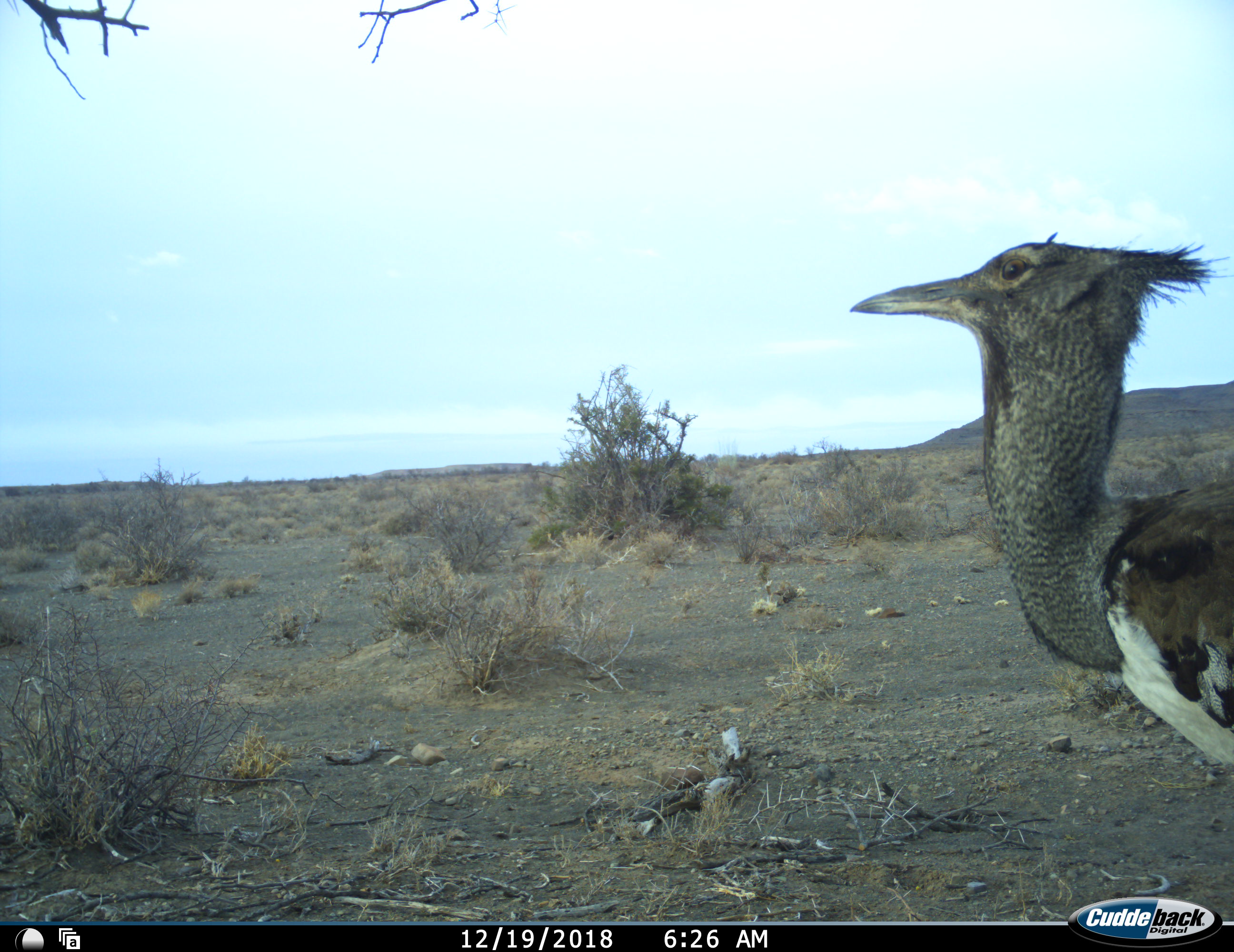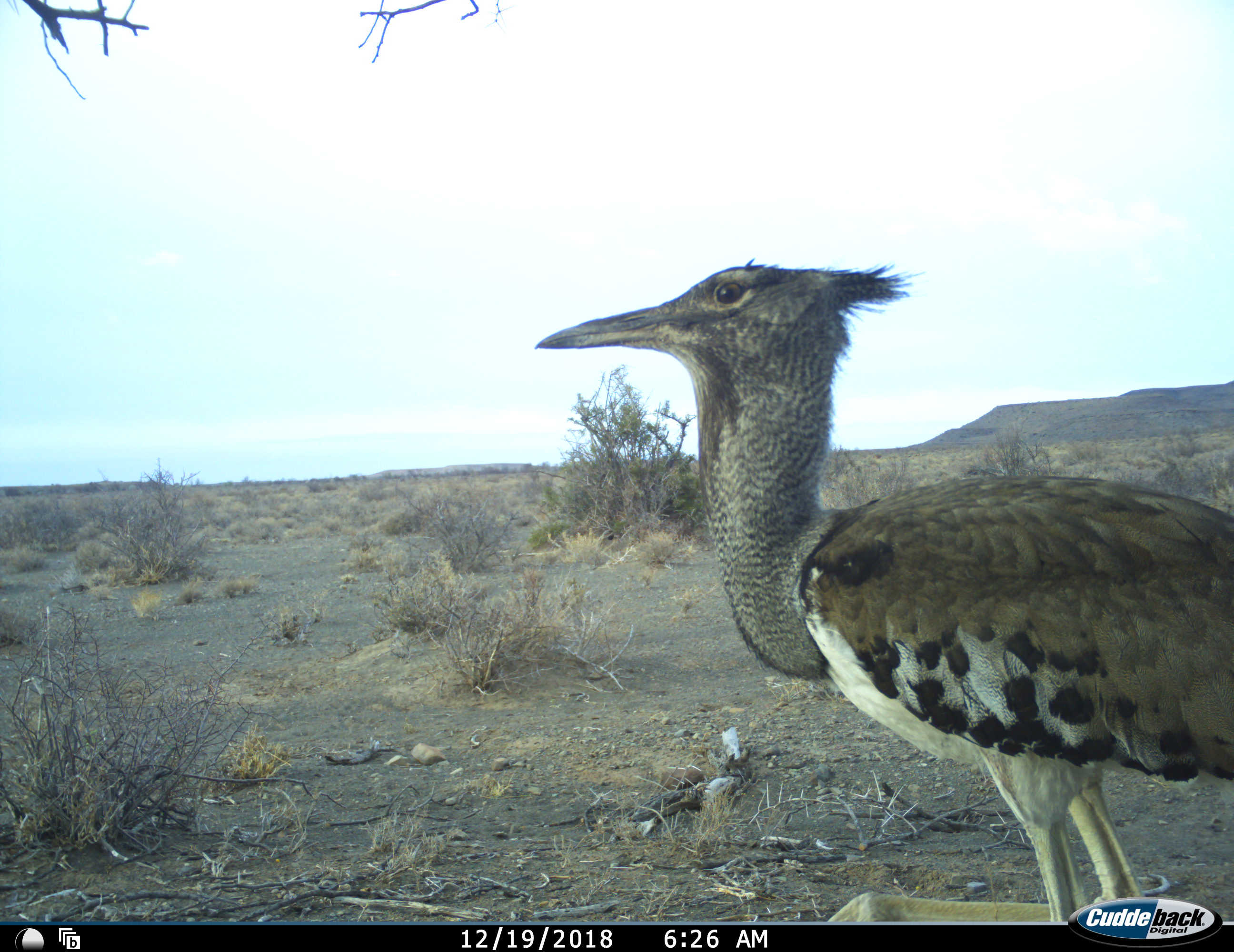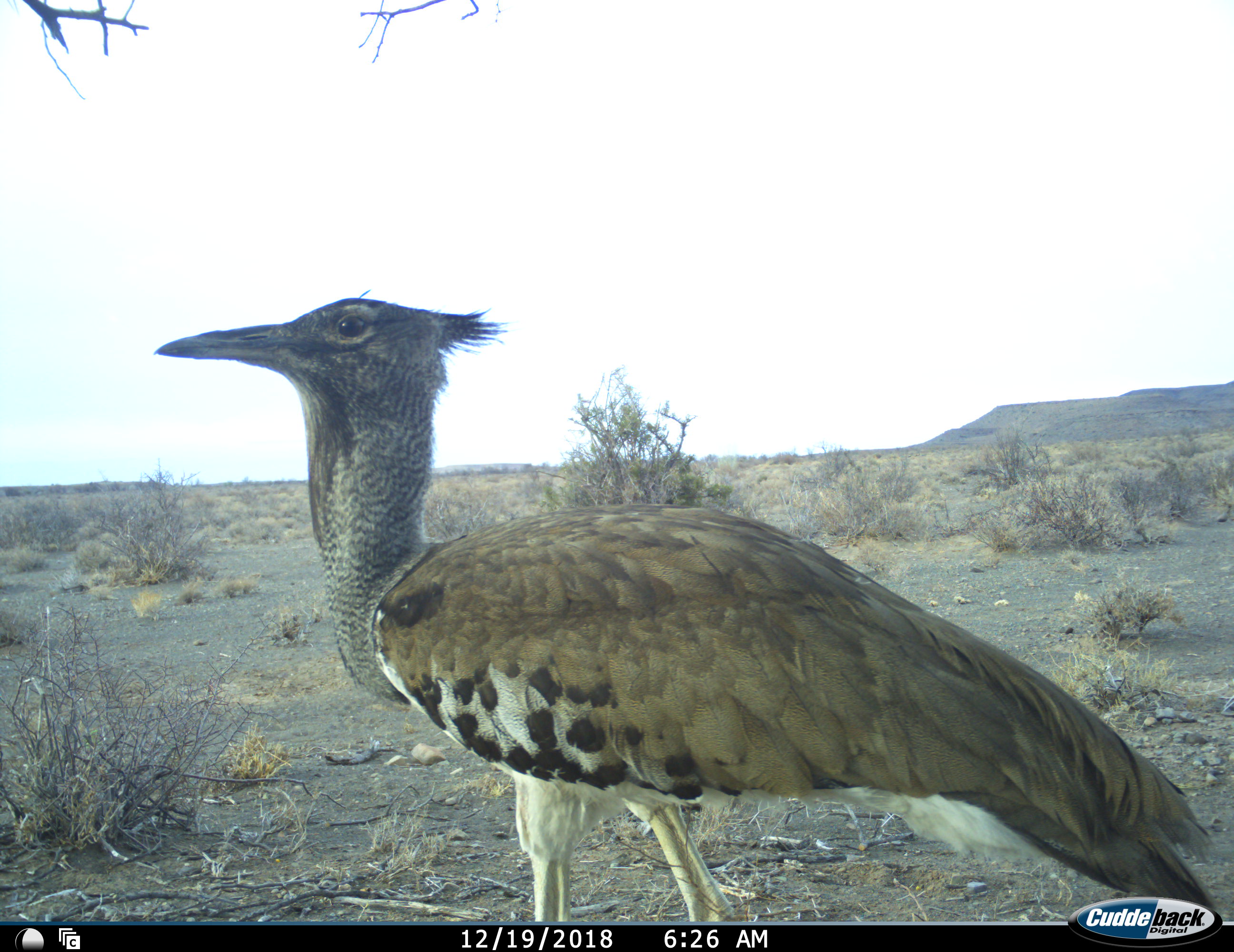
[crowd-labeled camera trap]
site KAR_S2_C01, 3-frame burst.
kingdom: Animalia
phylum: Chordata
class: Aves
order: Otidiformes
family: Otididae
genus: Ardeotis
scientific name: Ardeotis kori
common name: kori bustard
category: bustardkori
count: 1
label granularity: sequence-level